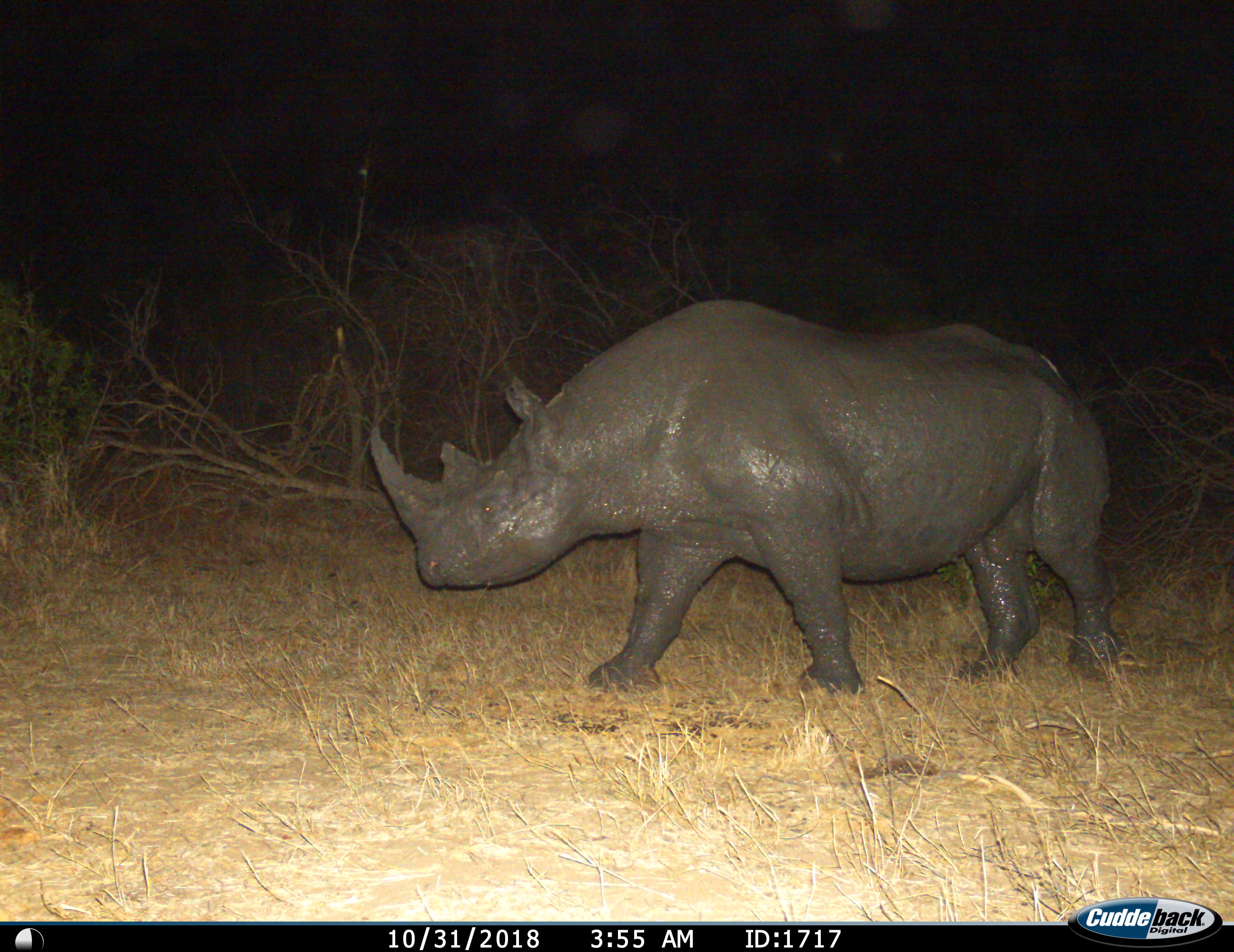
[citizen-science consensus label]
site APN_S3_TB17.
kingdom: Animalia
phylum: Chordata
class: Mammalia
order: Perissodactyla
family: Rhinocerotidae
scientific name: Rhinocerotidae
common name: unknown rhinoceros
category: rhinocerosunknown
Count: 1.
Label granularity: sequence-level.